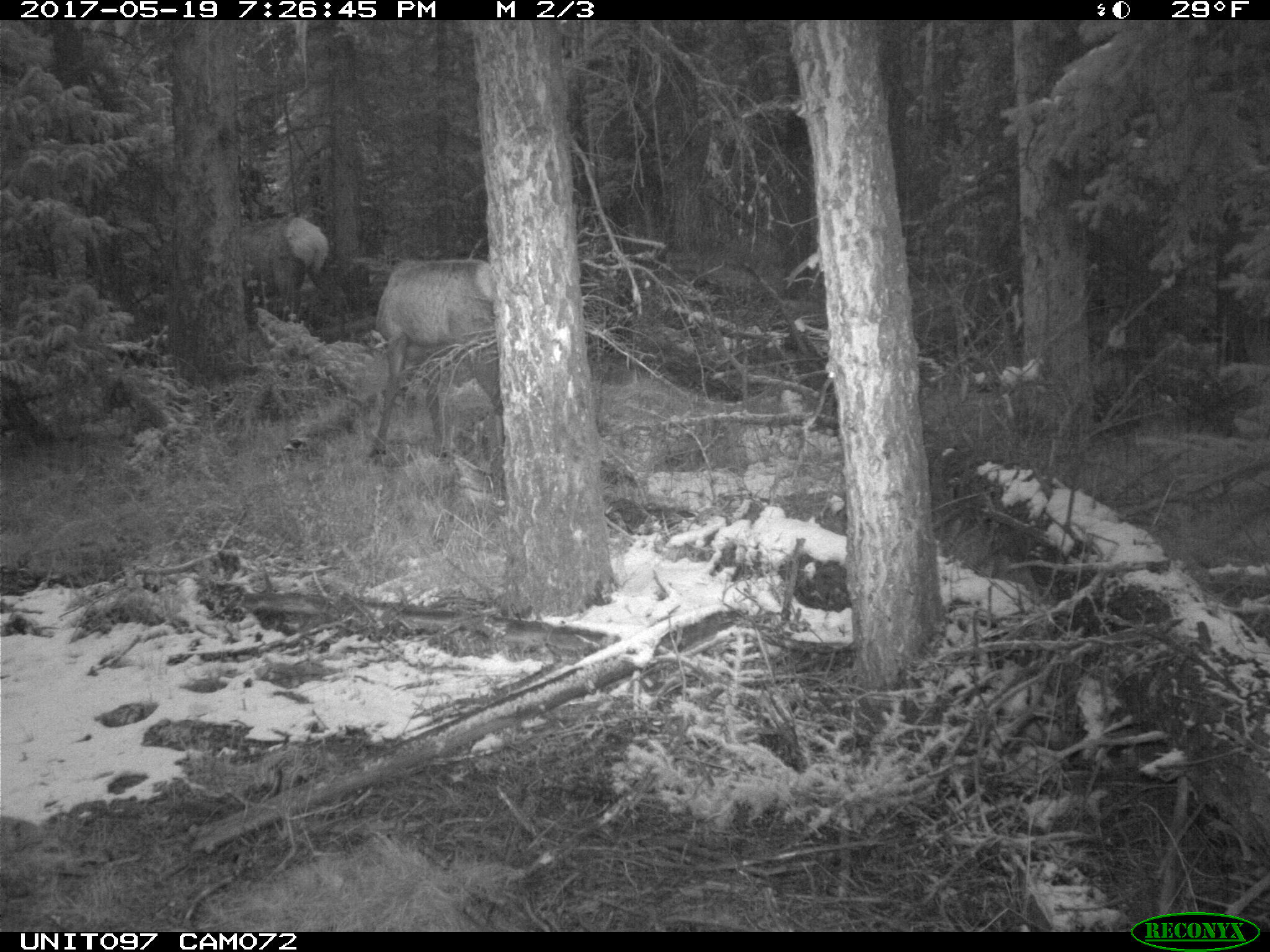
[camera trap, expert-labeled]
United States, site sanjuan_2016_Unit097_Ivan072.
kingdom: Animalia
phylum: Chordata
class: Mammalia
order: Artiodactyla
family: Cervidae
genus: Cervus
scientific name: Cervus elaphus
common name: red deer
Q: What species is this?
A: Cervus elaphus (red deer).